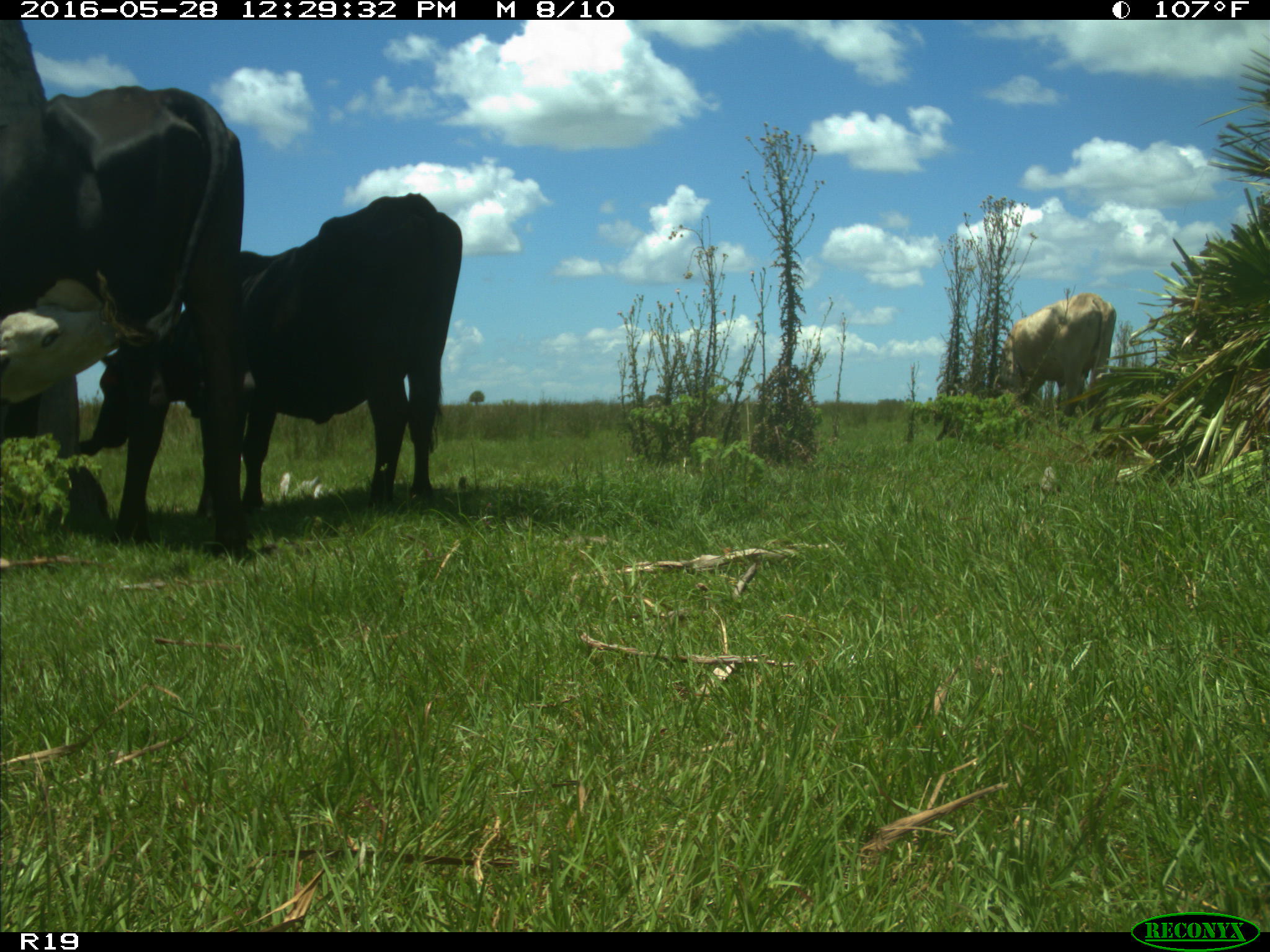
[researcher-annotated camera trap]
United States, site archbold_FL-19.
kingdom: Animalia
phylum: Chordata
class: Mammalia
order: Artiodactyla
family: Bovidae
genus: Bos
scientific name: Bos taurus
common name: domestic cow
Bos taurus (domestic cow).